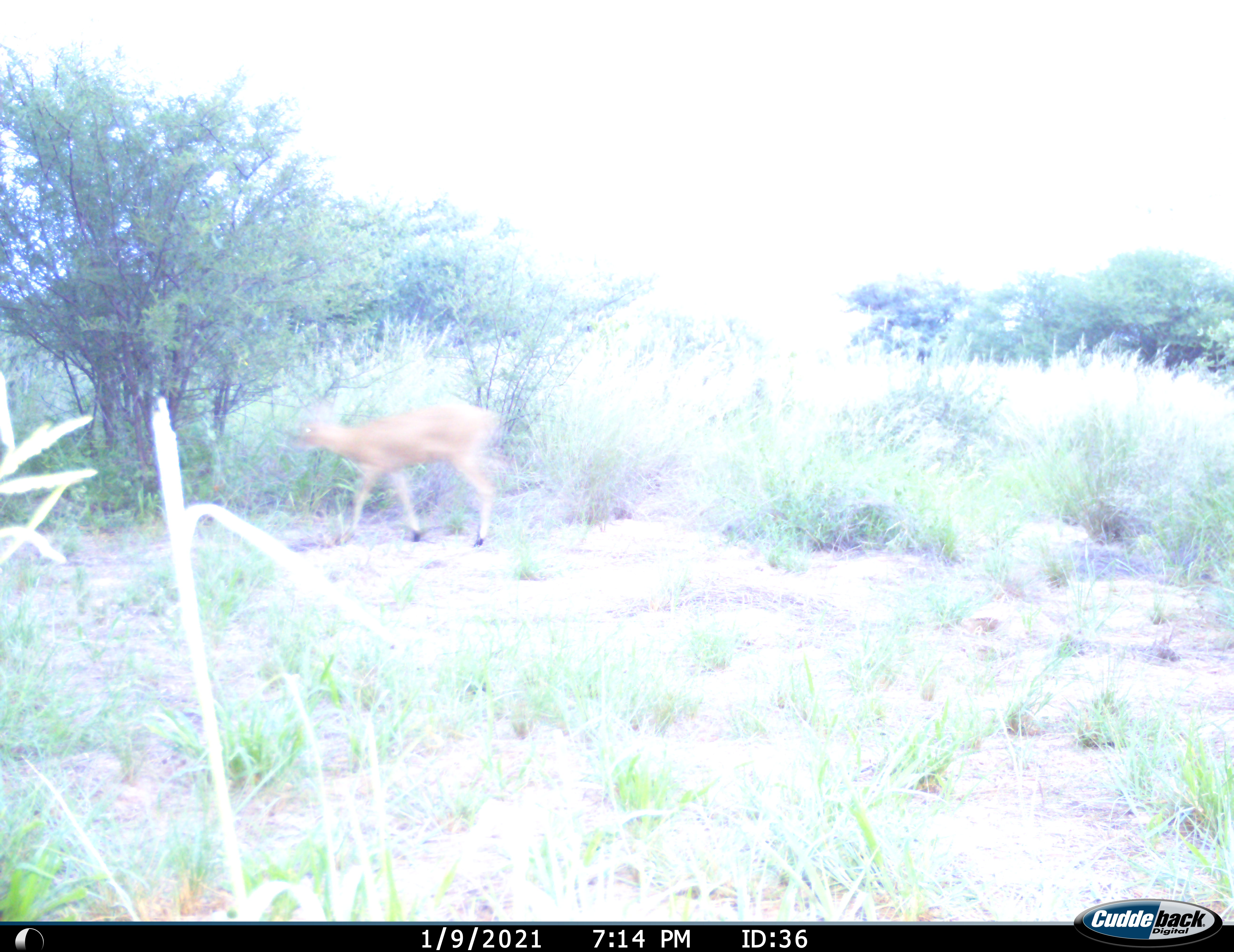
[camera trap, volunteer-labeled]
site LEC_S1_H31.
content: unidentified animal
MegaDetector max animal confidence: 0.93